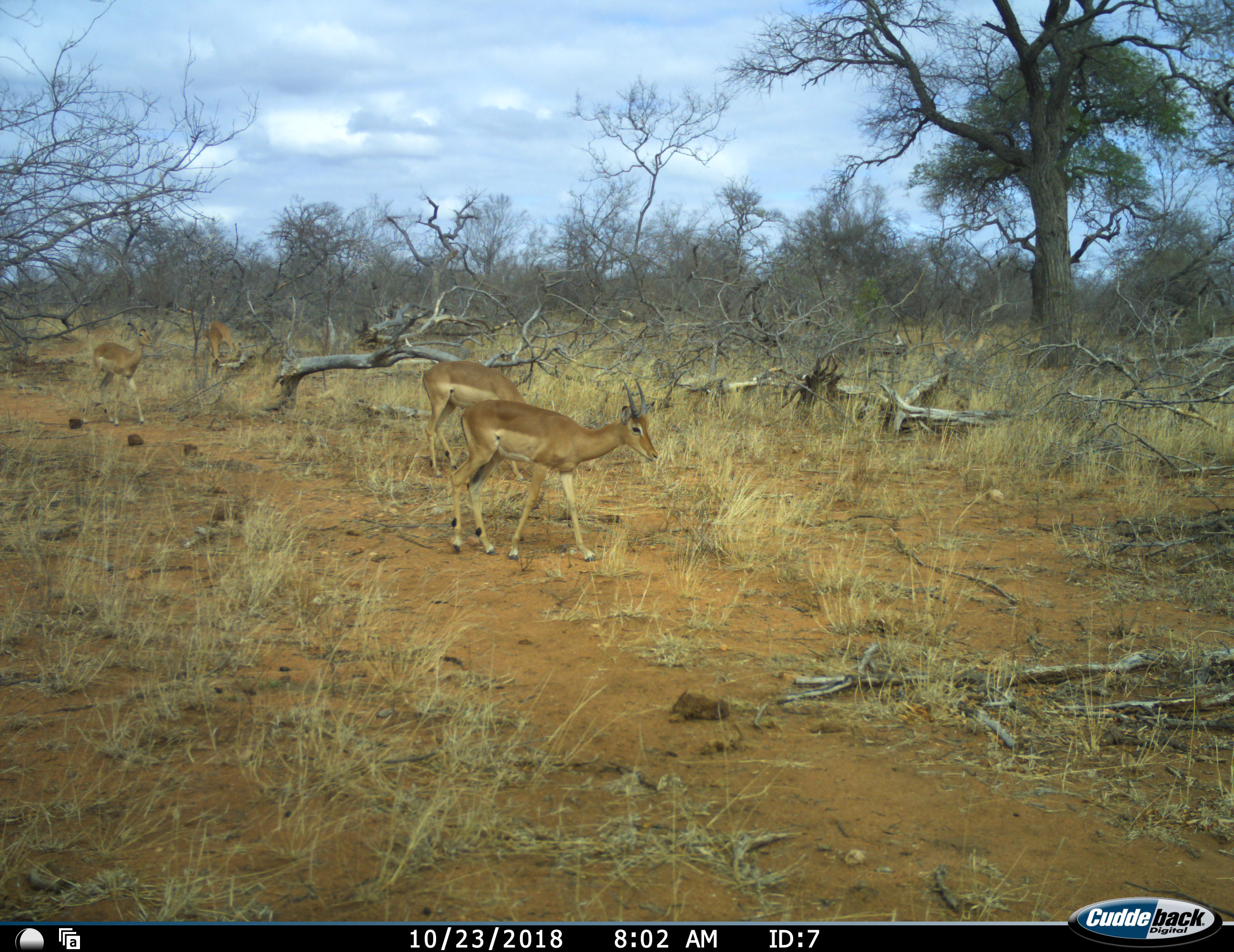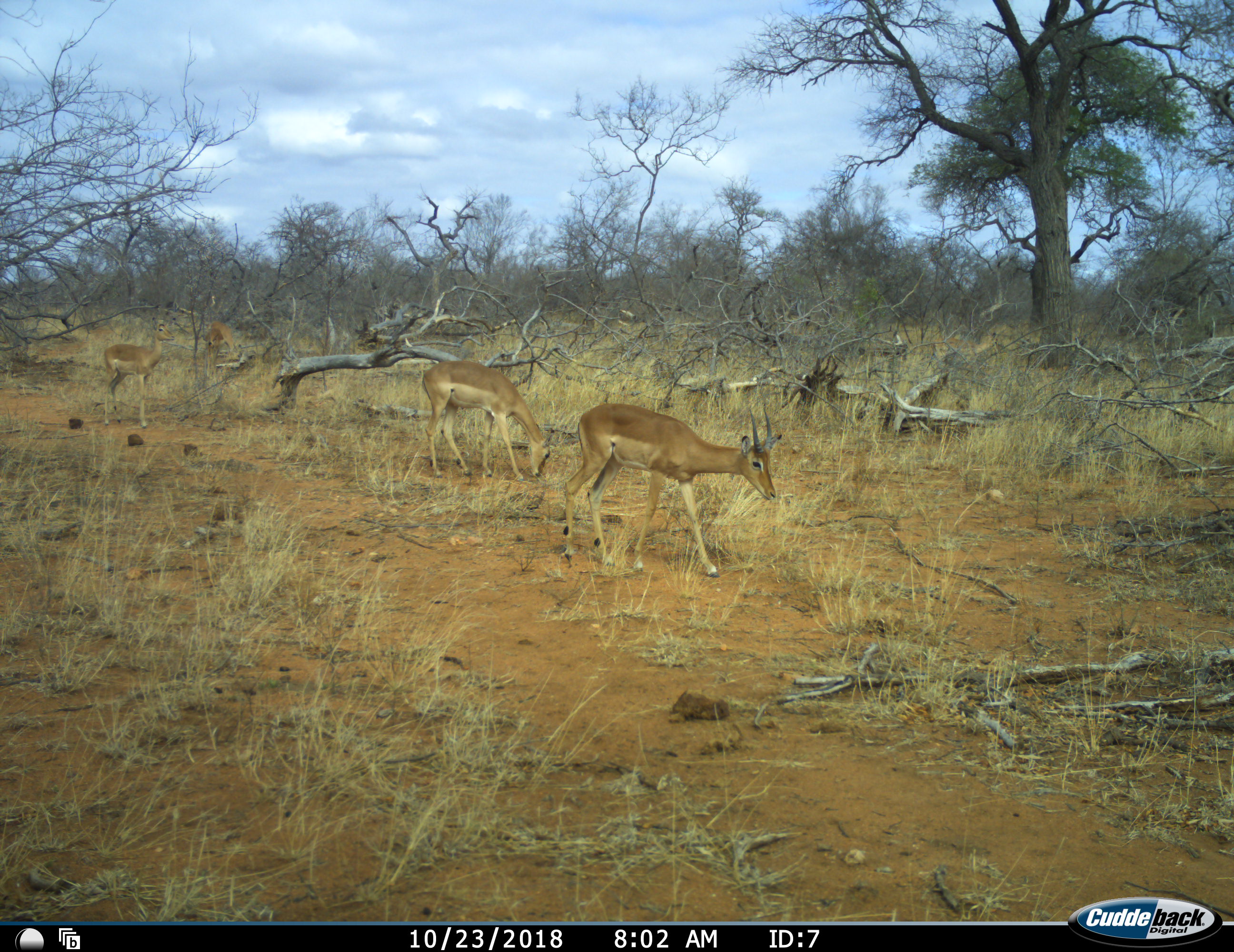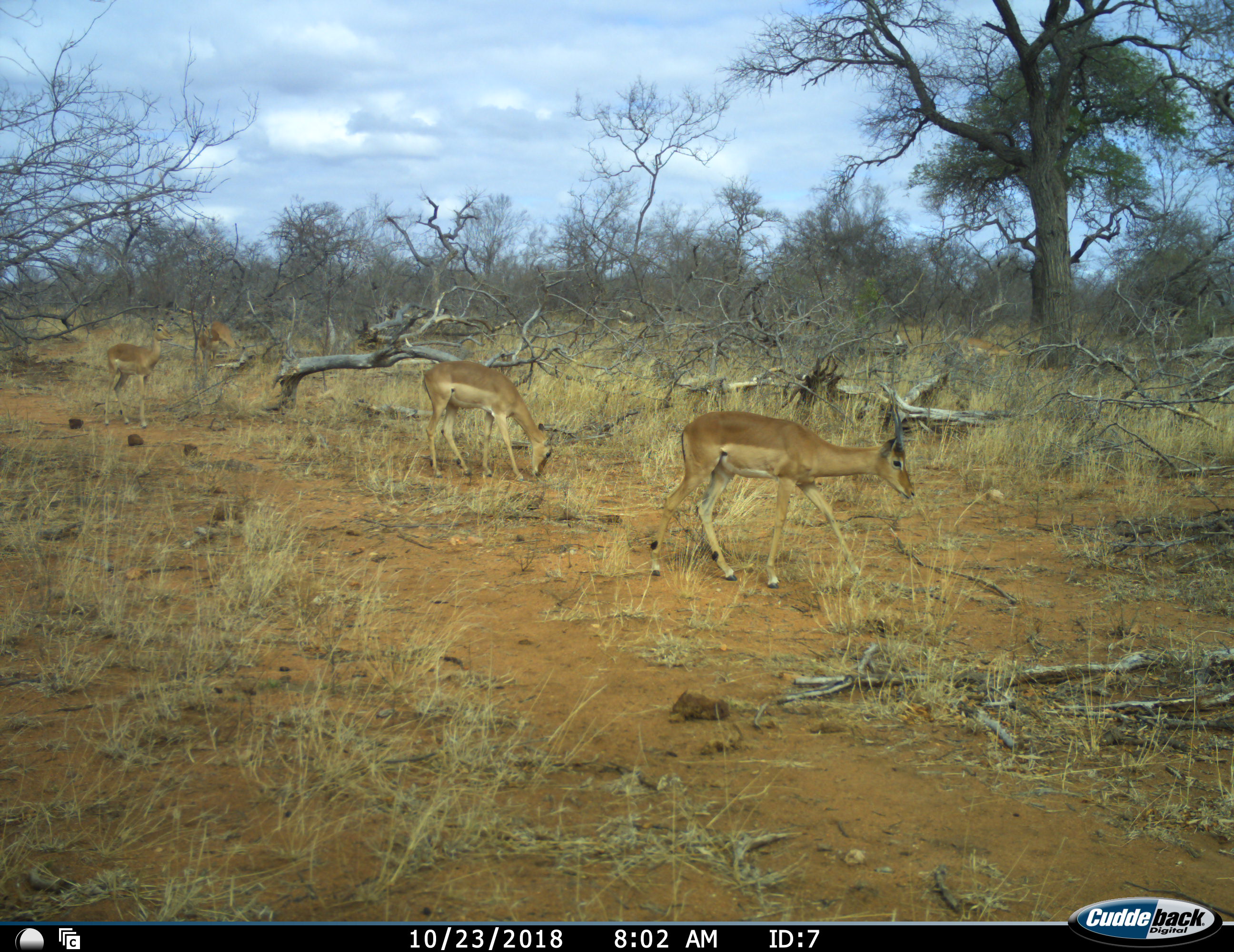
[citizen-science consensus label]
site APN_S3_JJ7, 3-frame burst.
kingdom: Animalia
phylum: Chordata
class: Mammalia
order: Artiodactyla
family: Bovidae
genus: Aepyceros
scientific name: Aepyceros melampus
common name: impala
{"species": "impala (Aepyceros melampus)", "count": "4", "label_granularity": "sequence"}